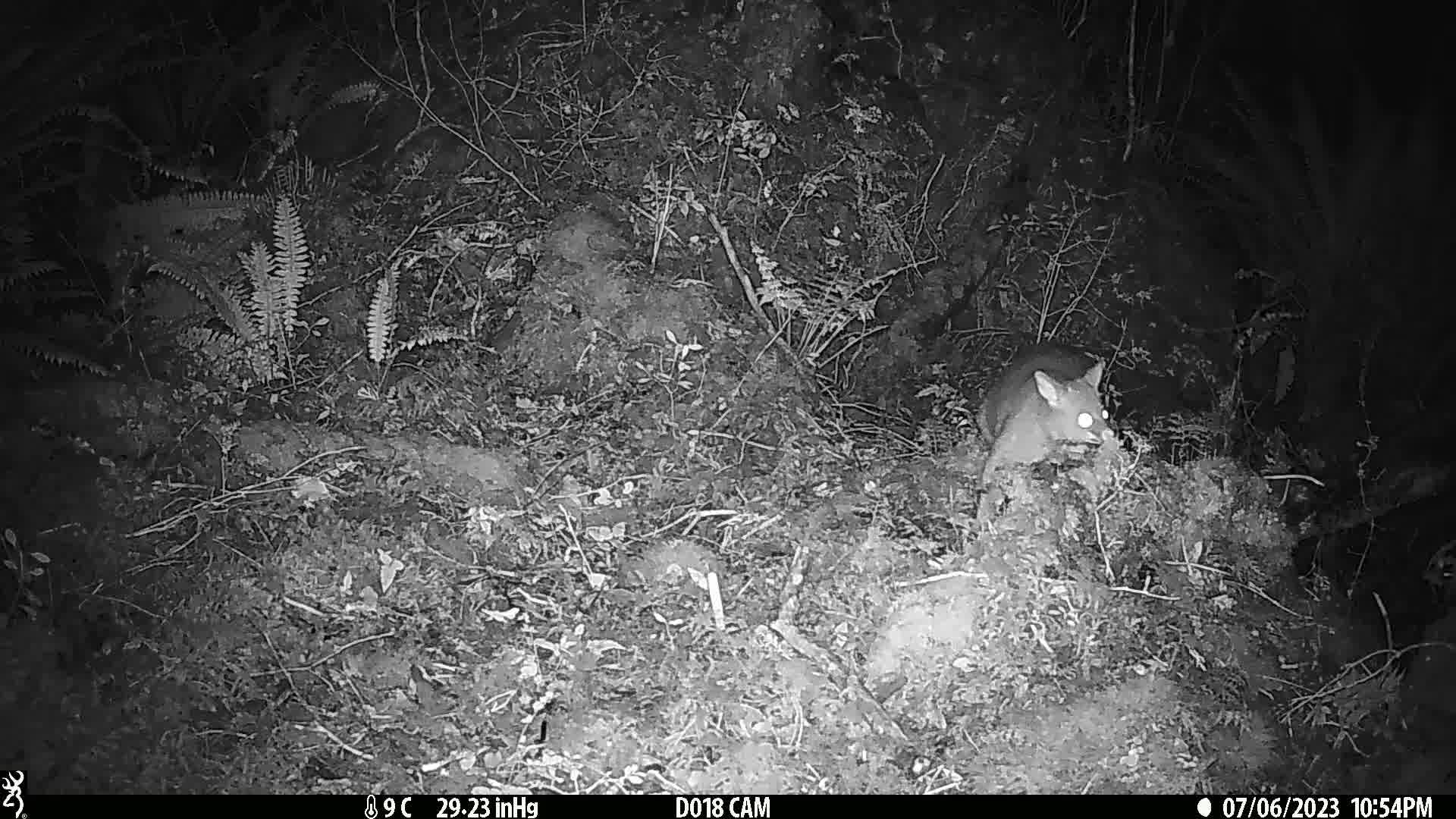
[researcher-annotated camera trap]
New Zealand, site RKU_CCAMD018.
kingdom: Animalia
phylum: Chordata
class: Mammalia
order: Diprotodontia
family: Phalangeridae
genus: Trichosurus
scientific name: Trichosurus vulpecula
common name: common brushtail possum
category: possum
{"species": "possum (common brushtail possum) (Trichosurus vulpecula)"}